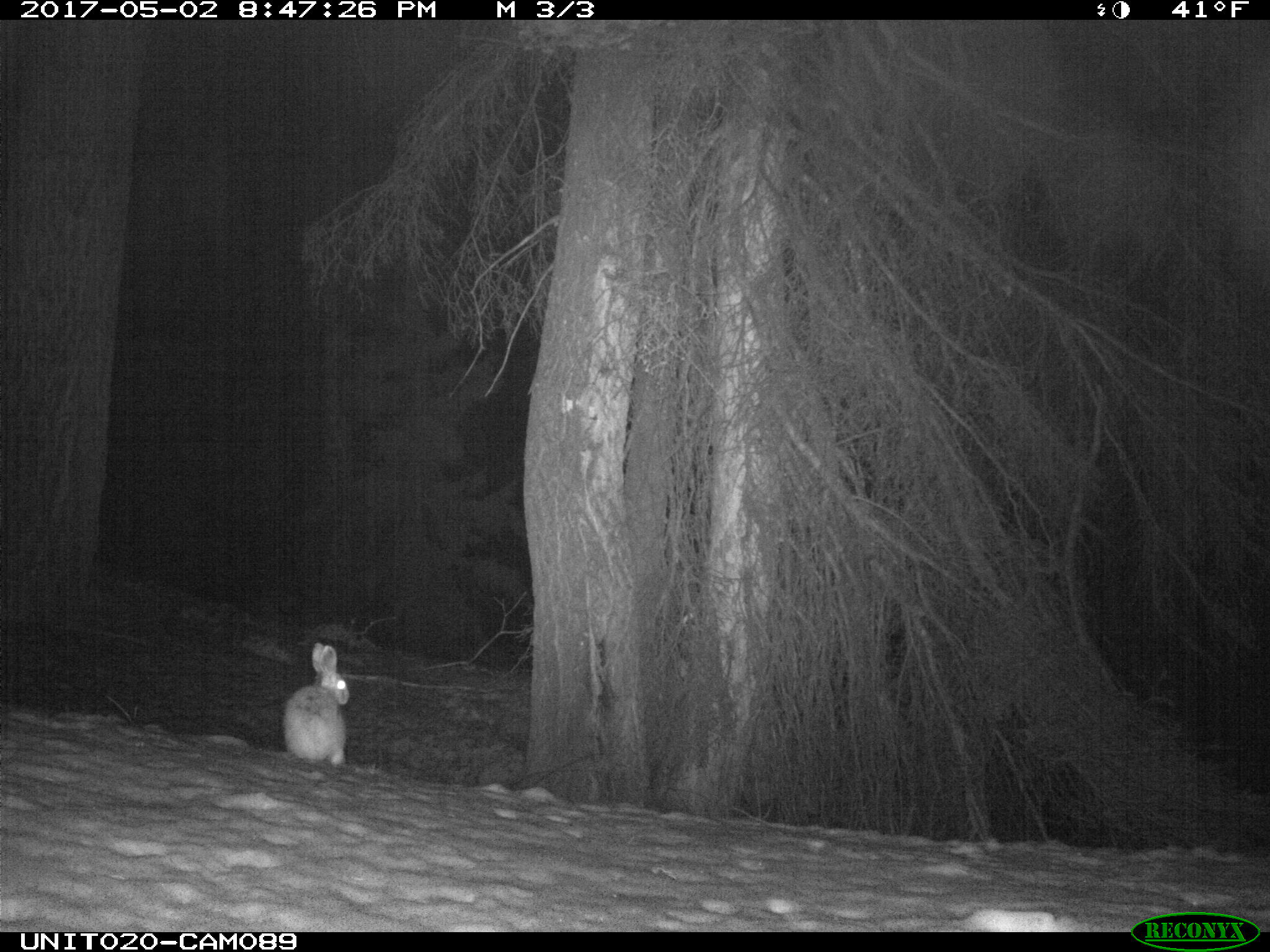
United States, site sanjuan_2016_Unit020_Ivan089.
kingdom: Animalia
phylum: Chordata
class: Mammalia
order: Lagomorpha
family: Leporidae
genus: Lepus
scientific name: Lepus americanus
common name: snowshoe hare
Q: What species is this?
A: Lepus americanus (snowshoe hare).